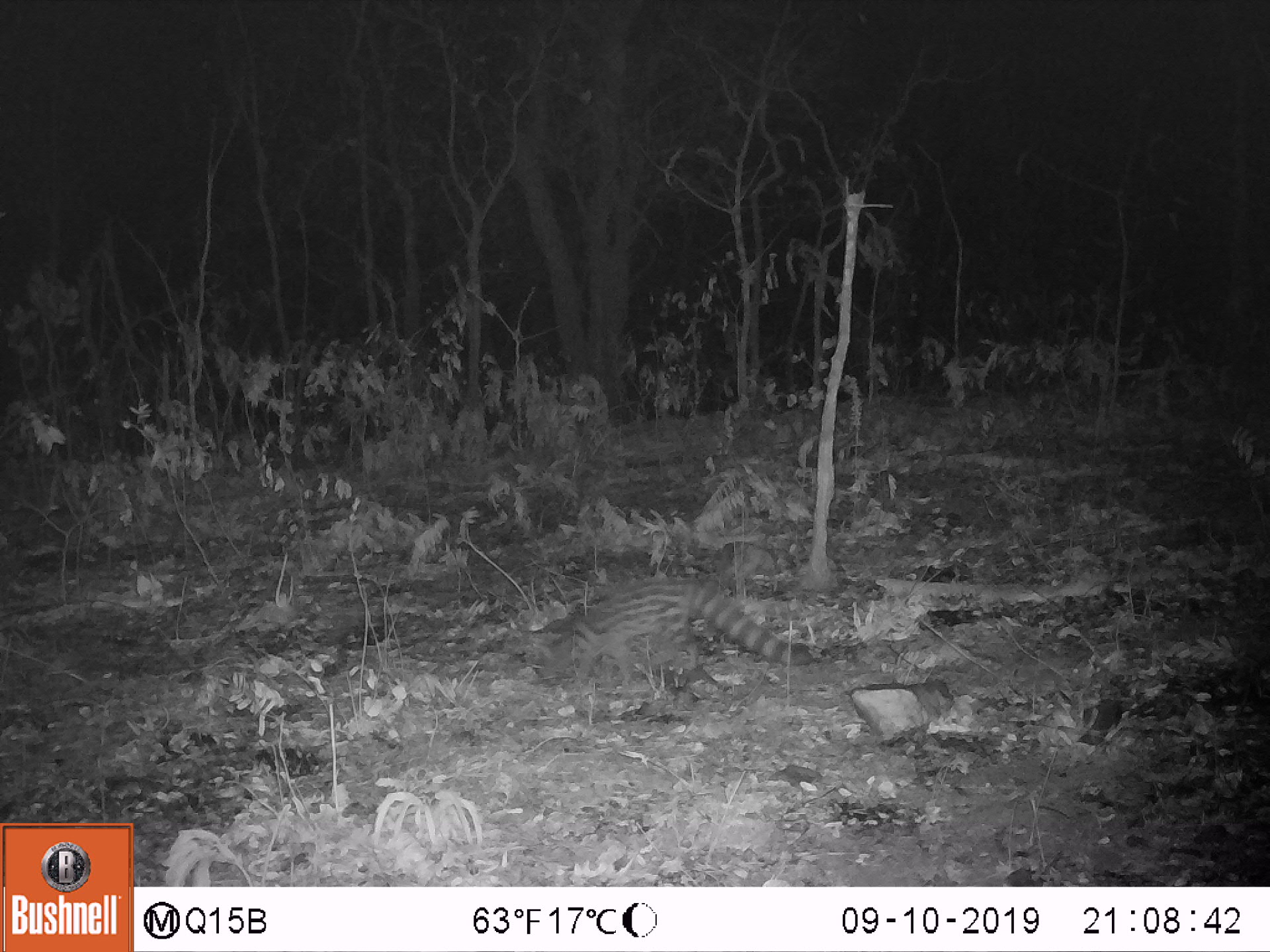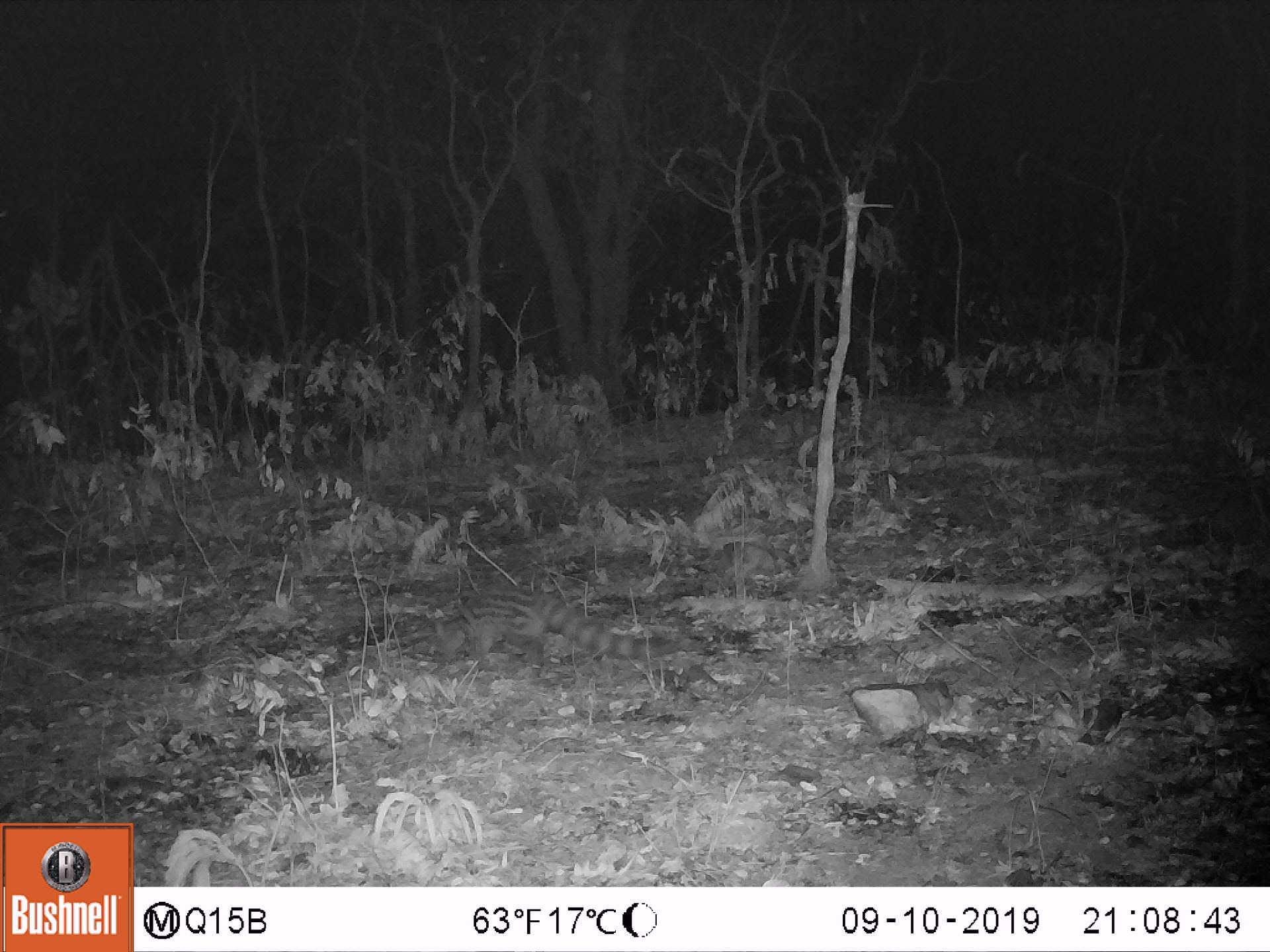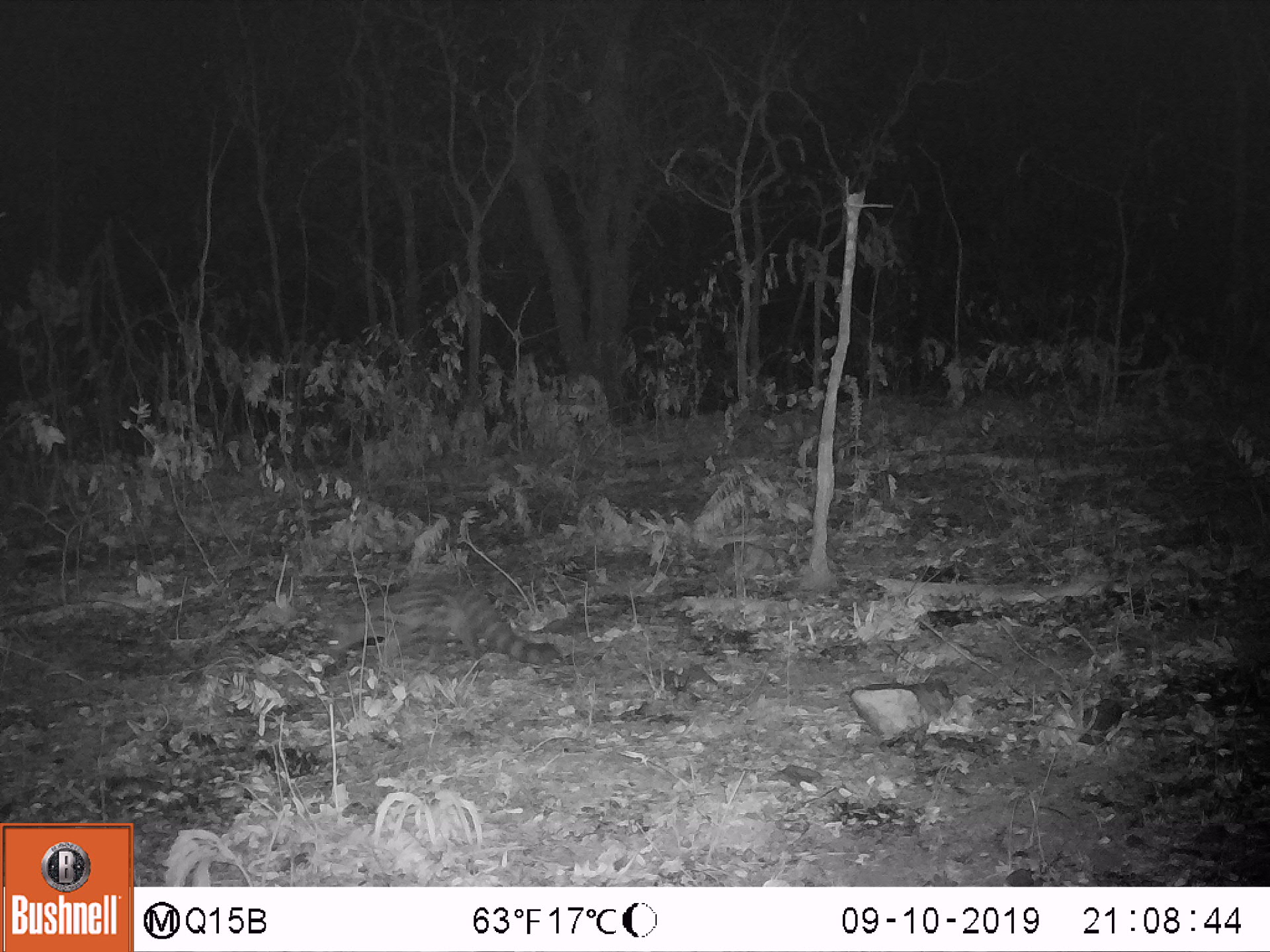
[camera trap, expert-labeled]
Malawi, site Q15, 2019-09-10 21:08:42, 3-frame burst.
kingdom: Animalia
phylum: Chordata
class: Mammalia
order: Carnivora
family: Viverridae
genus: Genetta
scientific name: Genetta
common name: genet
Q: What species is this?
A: Genet (Genetta).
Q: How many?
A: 1.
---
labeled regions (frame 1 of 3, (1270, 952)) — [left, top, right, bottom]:
genet: [521, 576, 828, 695]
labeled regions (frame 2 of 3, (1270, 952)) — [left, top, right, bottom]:
genet: [438, 589, 690, 661]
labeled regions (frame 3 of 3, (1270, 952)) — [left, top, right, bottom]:
genet: [314, 572, 575, 673]